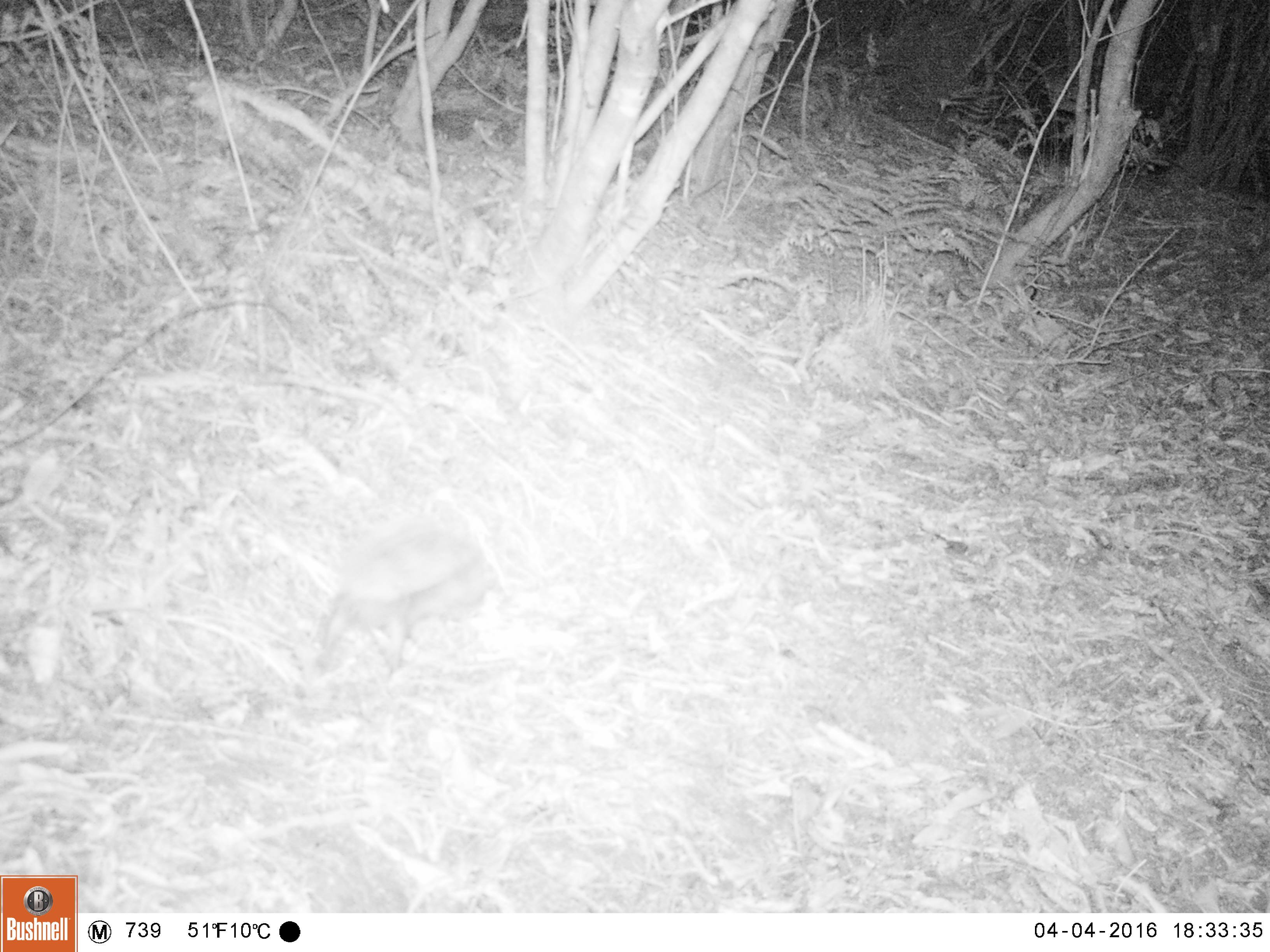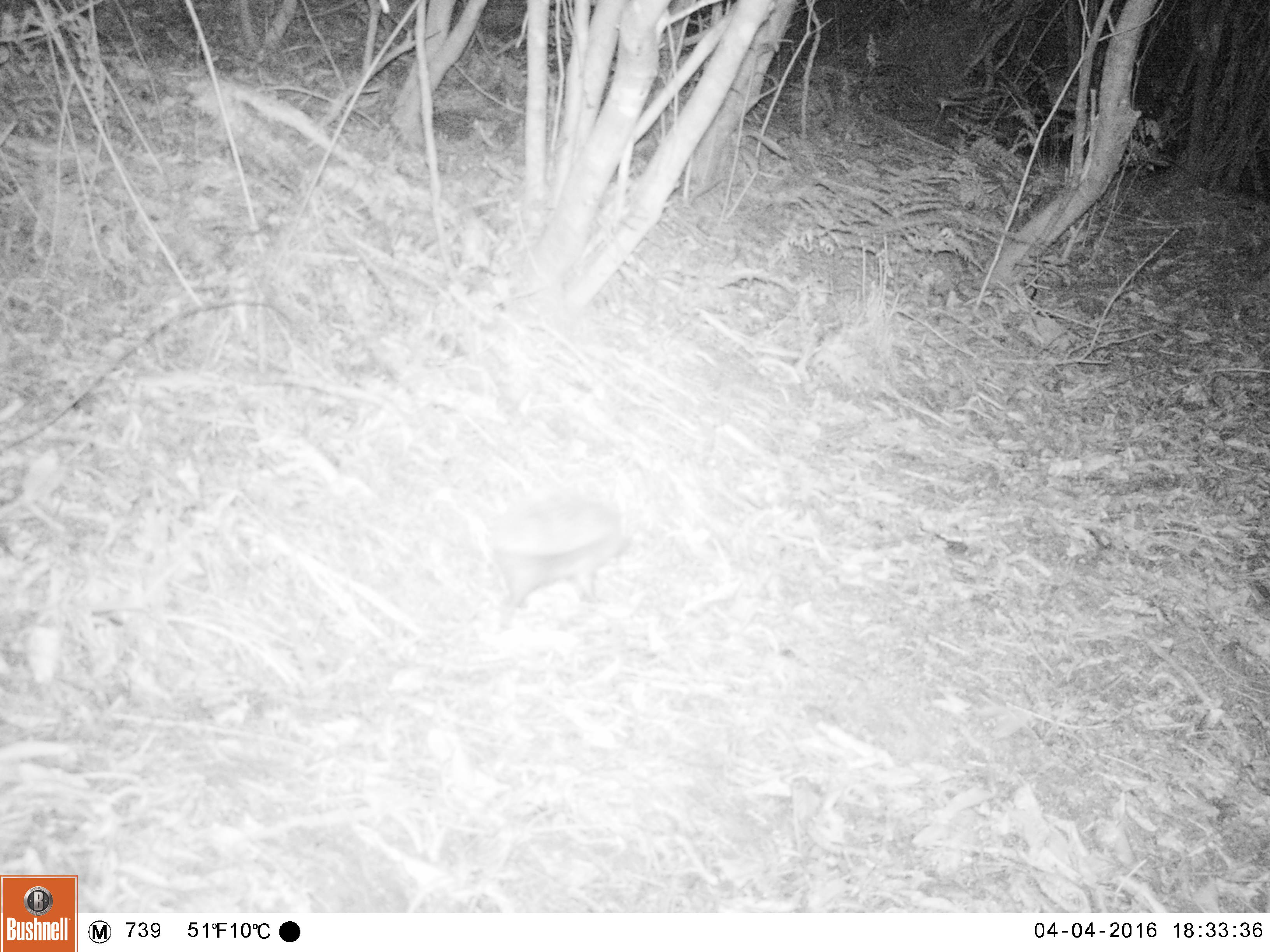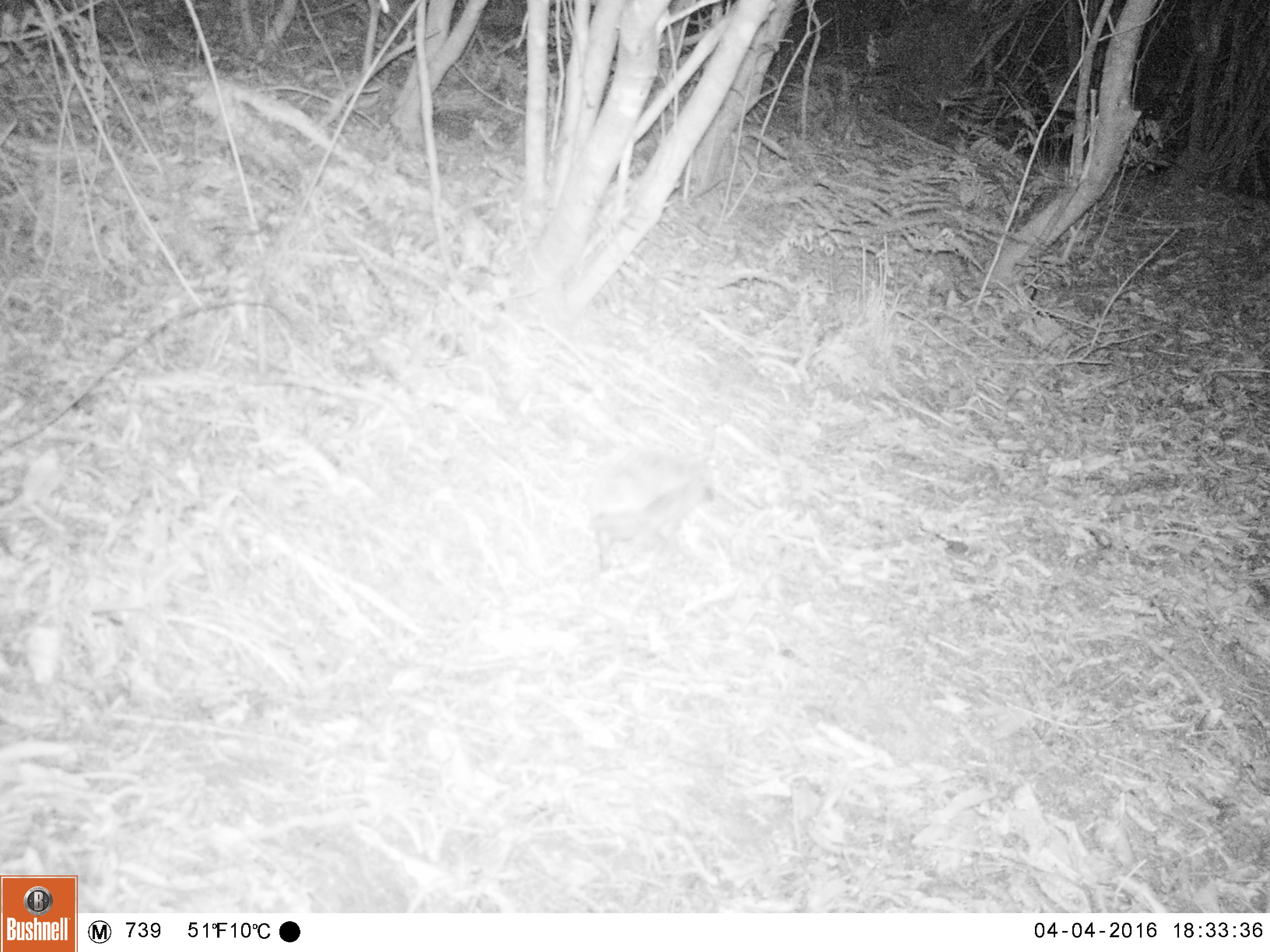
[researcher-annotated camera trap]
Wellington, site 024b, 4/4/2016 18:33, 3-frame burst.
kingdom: Animalia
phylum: Chordata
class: Mammalia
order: Eulipotyphla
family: Erinaceidae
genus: Erinaceus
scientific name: Erinaceus europaeus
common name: hedgehog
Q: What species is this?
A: Hedgehog (Erinaceus europaeus).